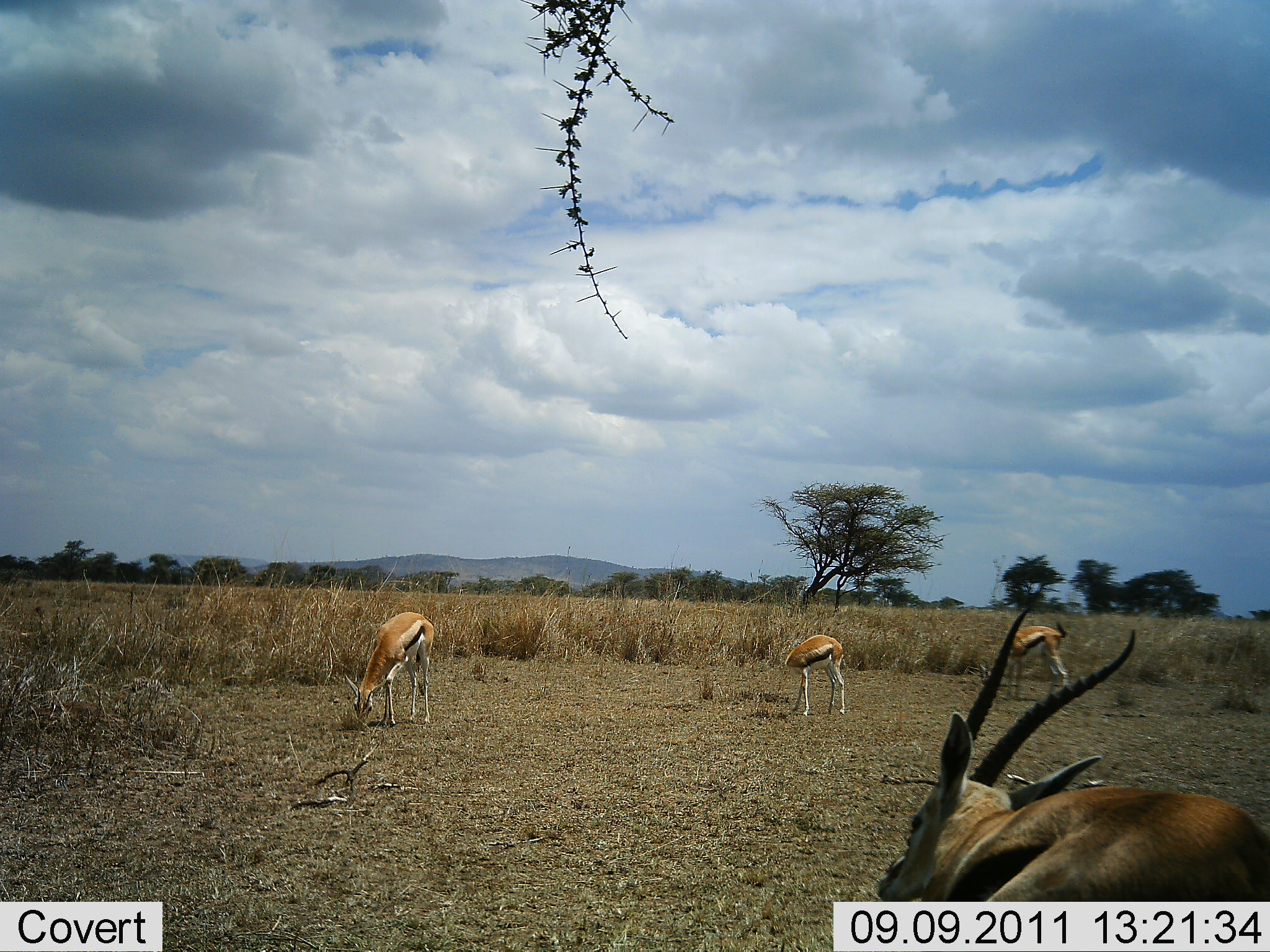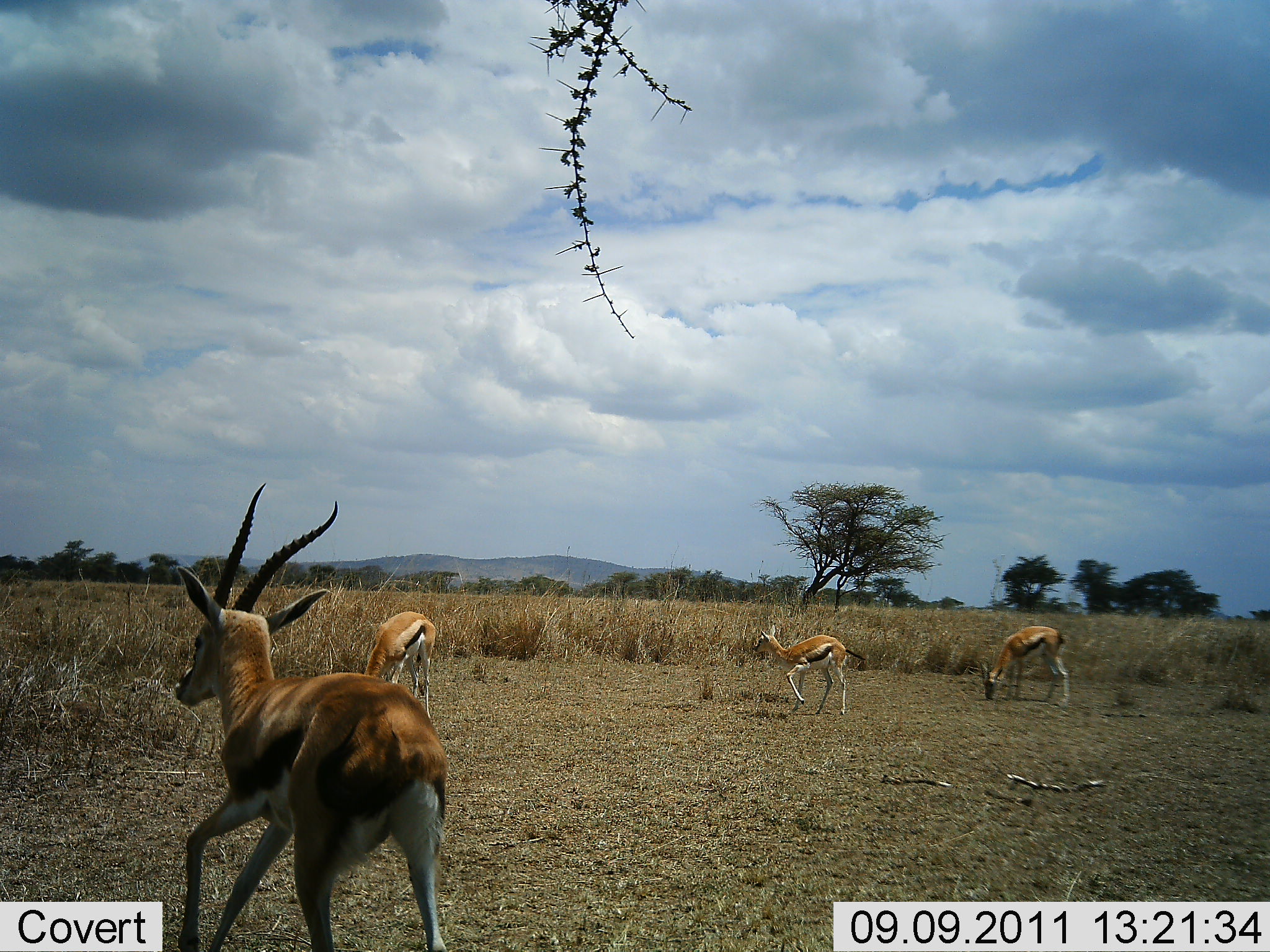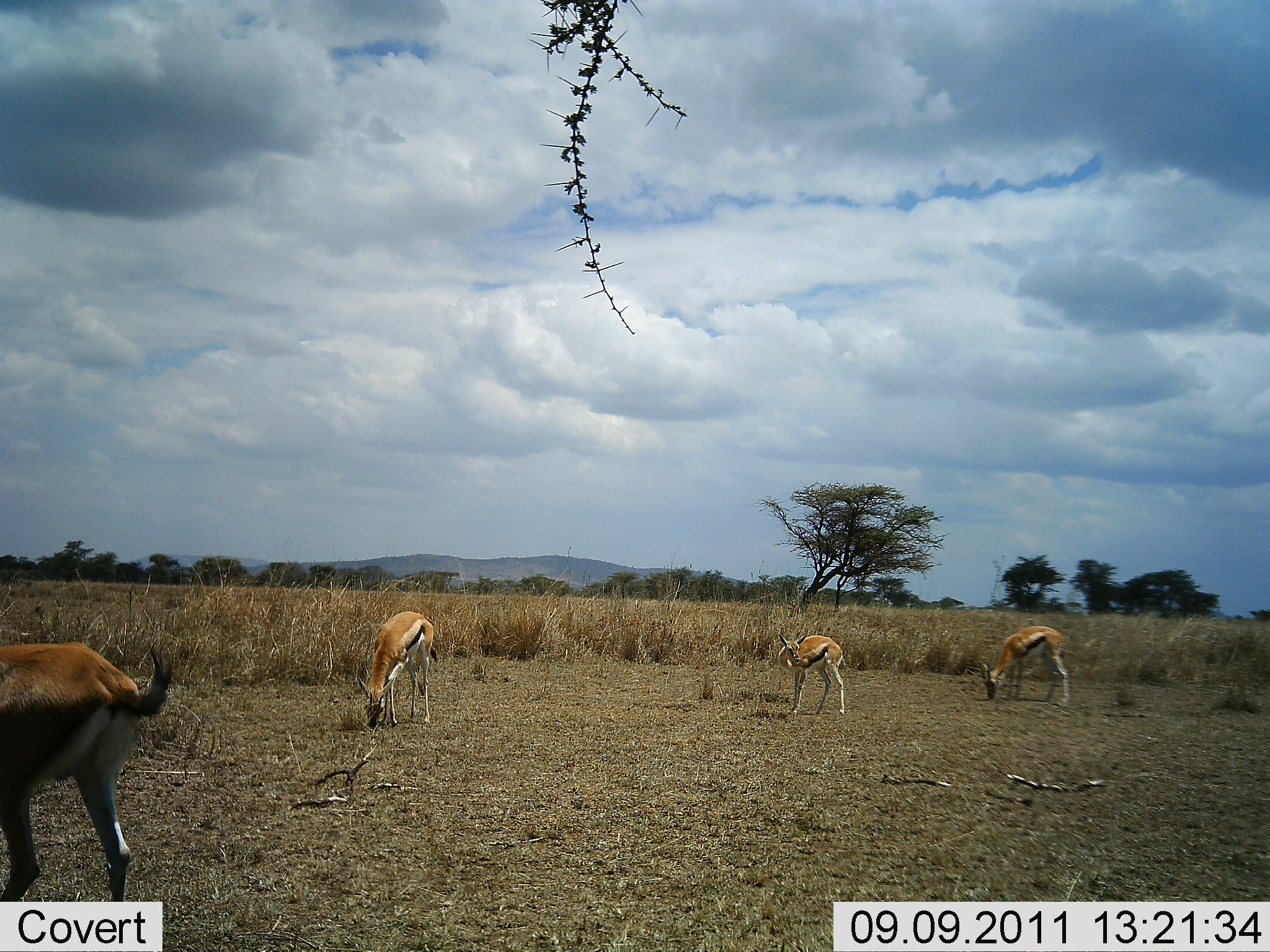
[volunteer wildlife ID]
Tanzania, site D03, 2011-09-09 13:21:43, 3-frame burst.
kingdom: Animalia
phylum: Chordata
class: Mammalia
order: Artiodactyla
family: Bovidae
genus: Eudorcas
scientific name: Eudorcas thomsonii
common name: thomson's gazelle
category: gazellethomsons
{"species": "gazellethomsons (thomson's gazelle) (Eudorcas thomsonii)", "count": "4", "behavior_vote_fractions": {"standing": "43%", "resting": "0%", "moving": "71%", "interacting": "7%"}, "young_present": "0%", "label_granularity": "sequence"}